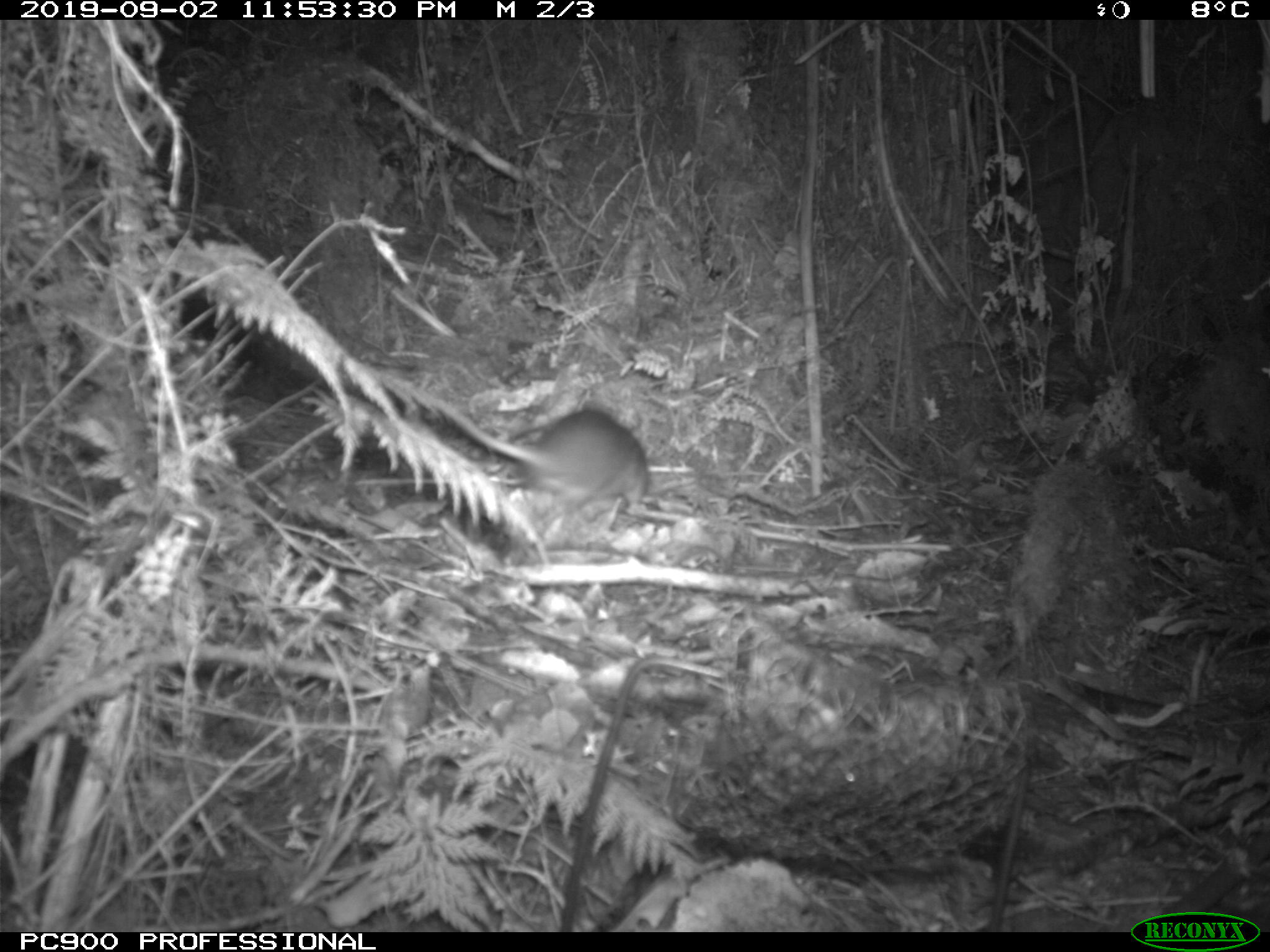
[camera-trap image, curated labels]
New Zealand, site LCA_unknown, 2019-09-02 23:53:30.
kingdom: Animalia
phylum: Chordata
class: Mammalia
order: Rodentia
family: Muridae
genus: Rattus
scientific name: Rattus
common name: rat